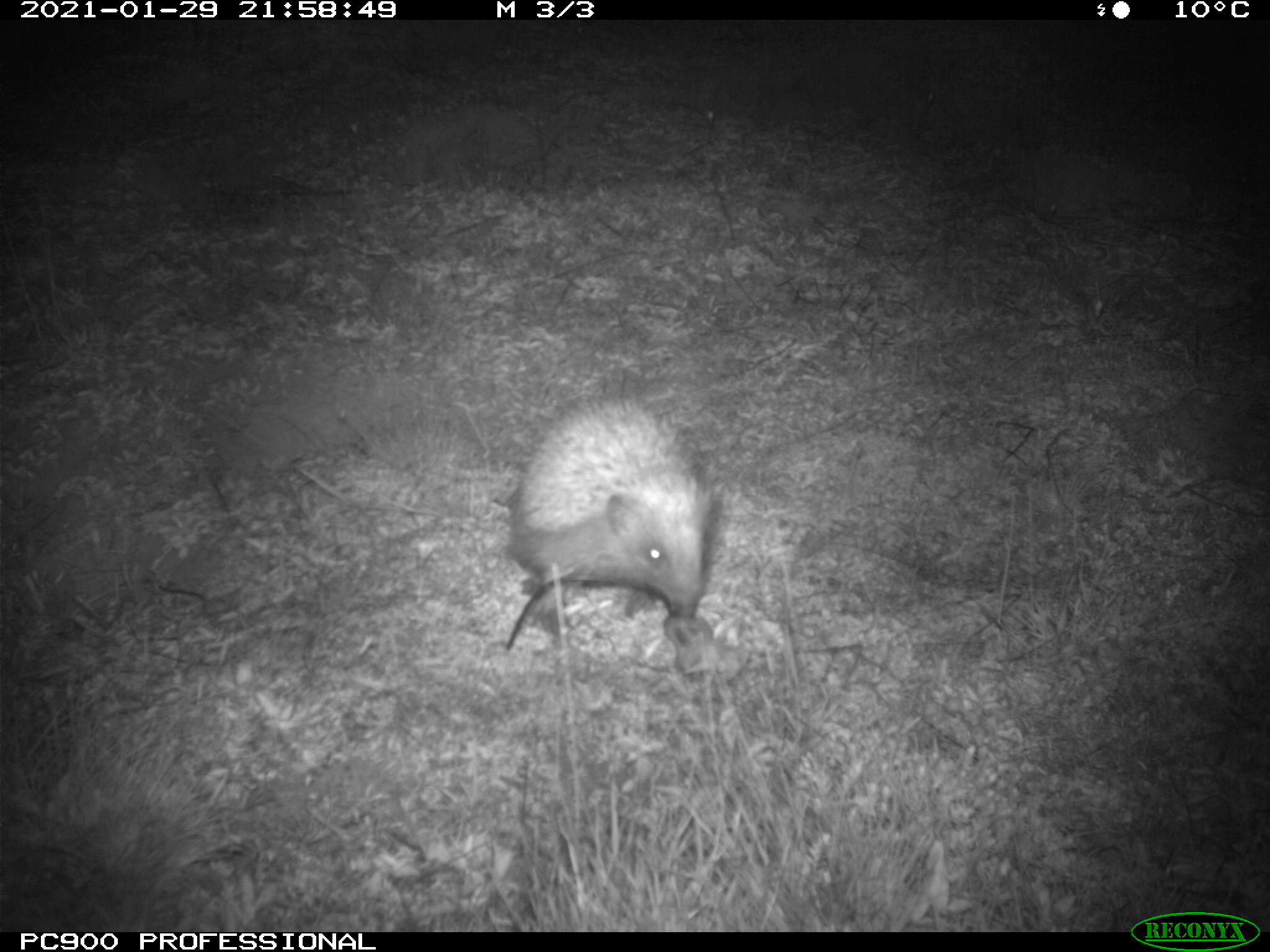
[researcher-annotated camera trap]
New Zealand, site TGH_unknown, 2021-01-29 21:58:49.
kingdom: Animalia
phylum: Chordata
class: Mammalia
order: Eulipotyphla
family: Erinaceidae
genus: Erinaceus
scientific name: Erinaceus europaeus europaeus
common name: european hedgehog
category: hedgehog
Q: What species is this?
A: Hedgehog (european hedgehog) (Erinaceus europaeus europaeus).